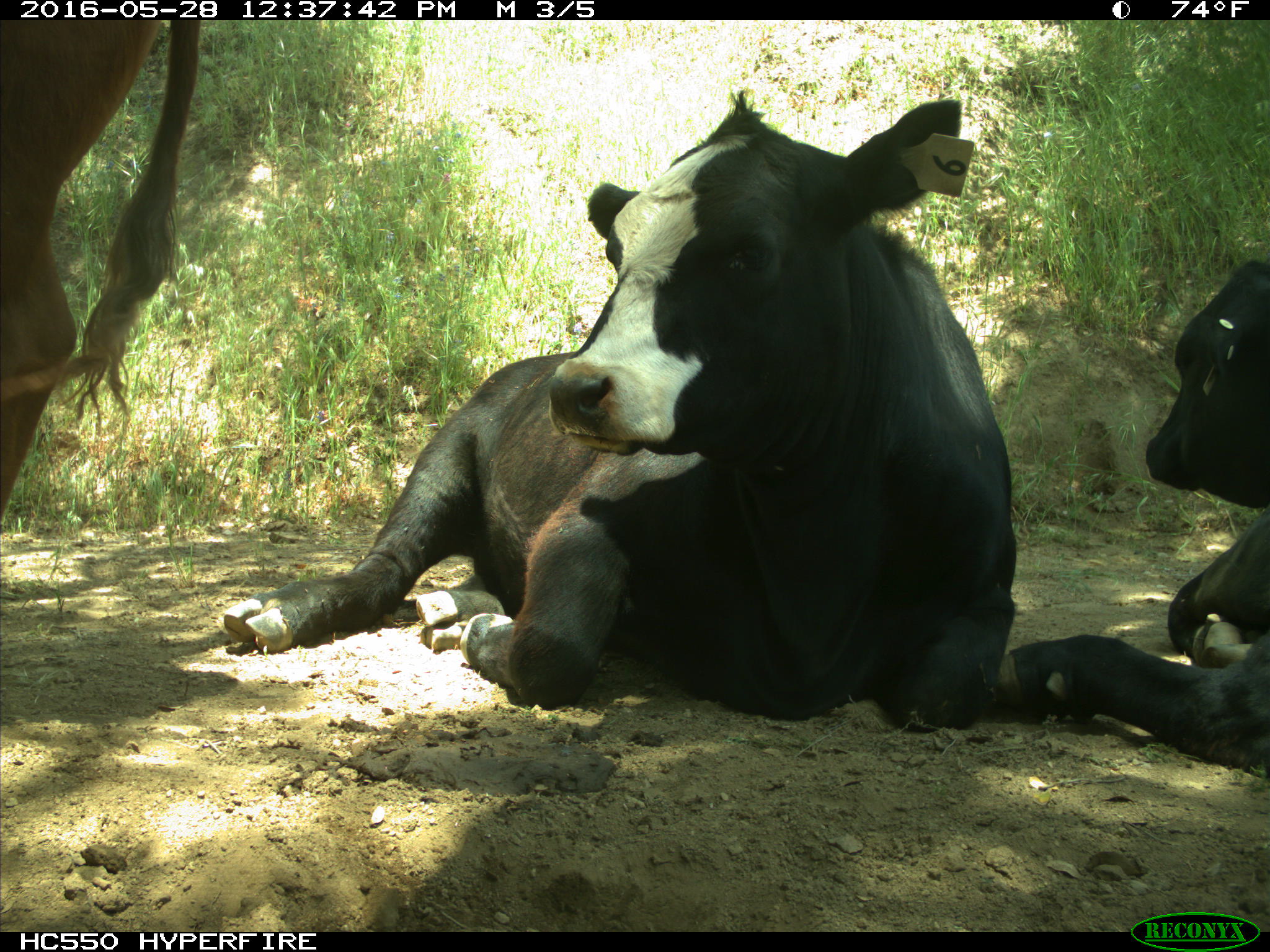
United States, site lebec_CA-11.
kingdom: Animalia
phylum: Chordata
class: Mammalia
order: Artiodactyla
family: Bovidae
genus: Bos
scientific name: Bos taurus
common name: domestic cow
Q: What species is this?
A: Bos taurus (domestic cow).